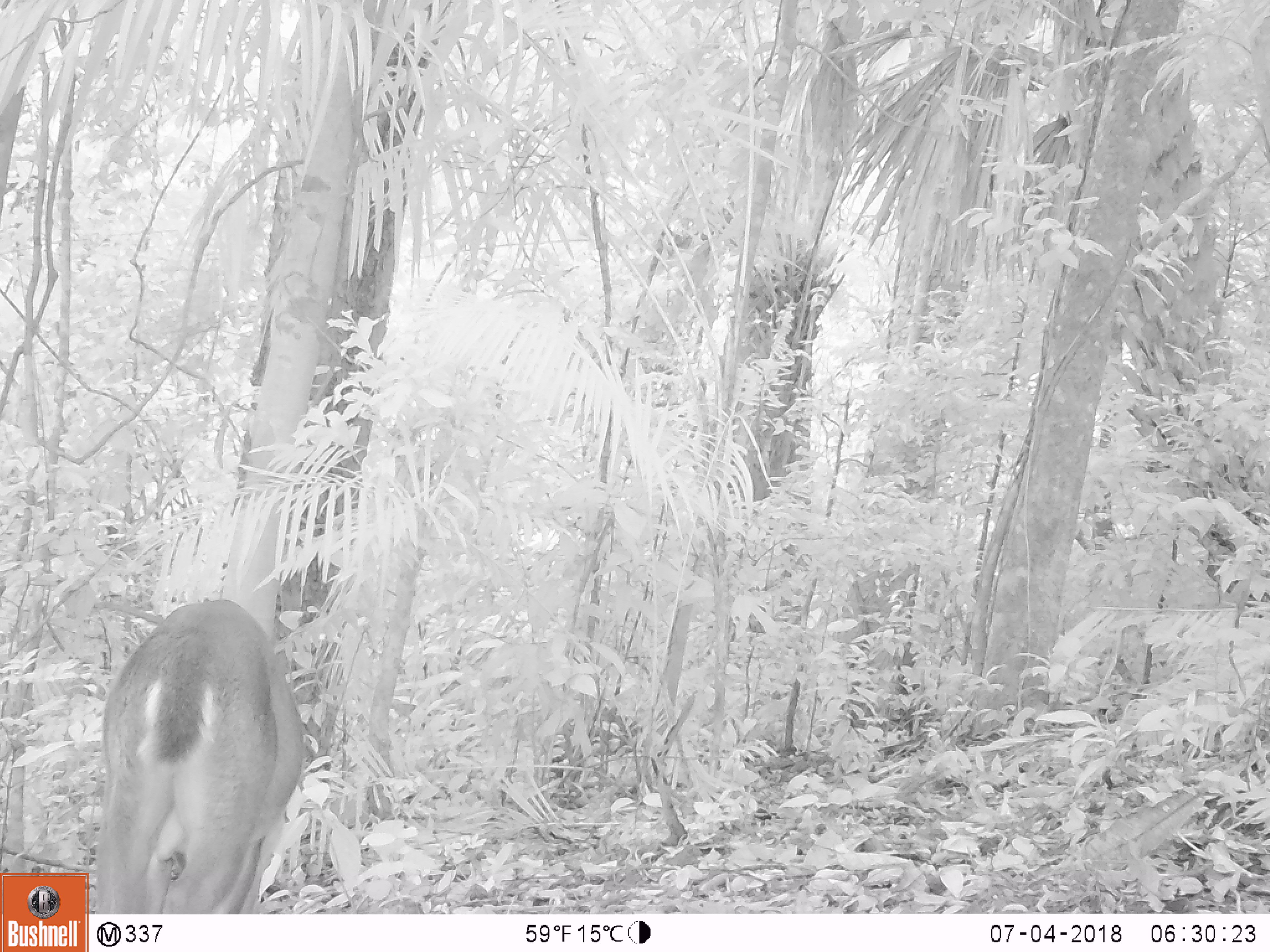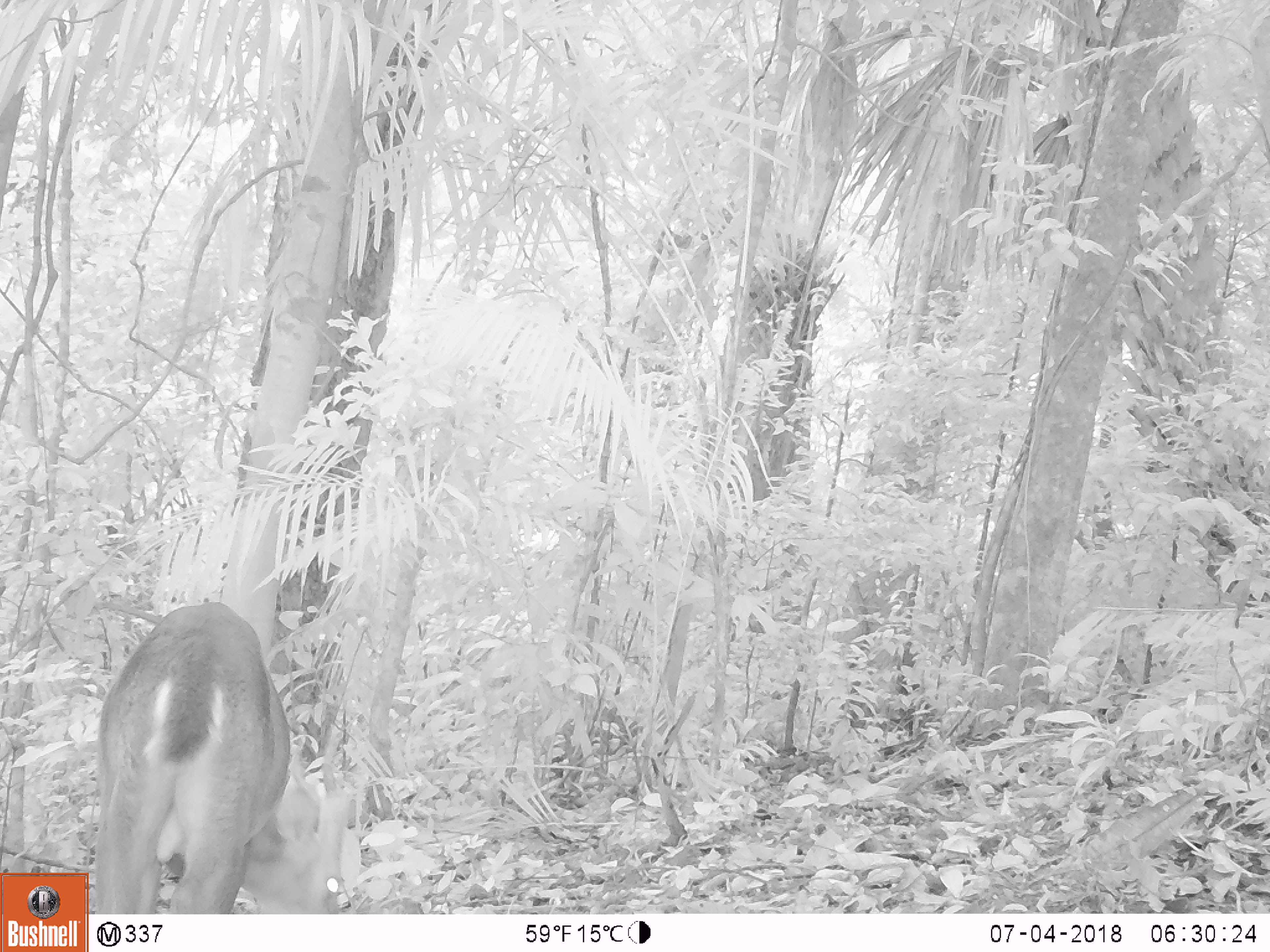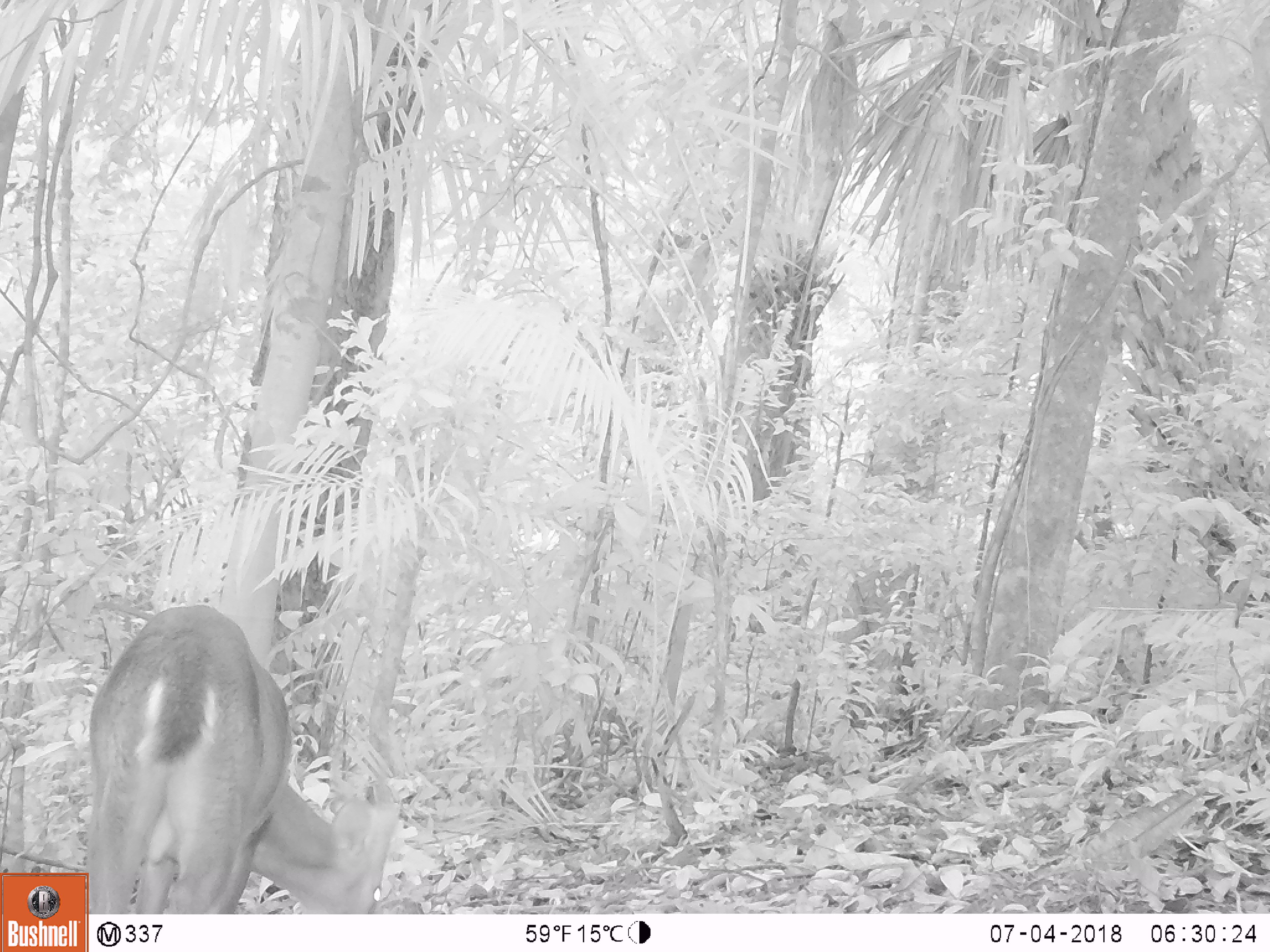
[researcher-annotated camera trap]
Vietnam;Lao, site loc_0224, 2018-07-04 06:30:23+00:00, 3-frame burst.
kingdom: Animalia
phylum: Chordata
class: Mammalia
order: Artiodactyla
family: Cervidae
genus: Muntiacus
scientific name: Muntiacus vuquangensis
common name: large-antlered muntjac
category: large antlered muntjac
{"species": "large antlered muntjac (large-antlered muntjac) (Muntiacus vuquangensis)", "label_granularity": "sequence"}